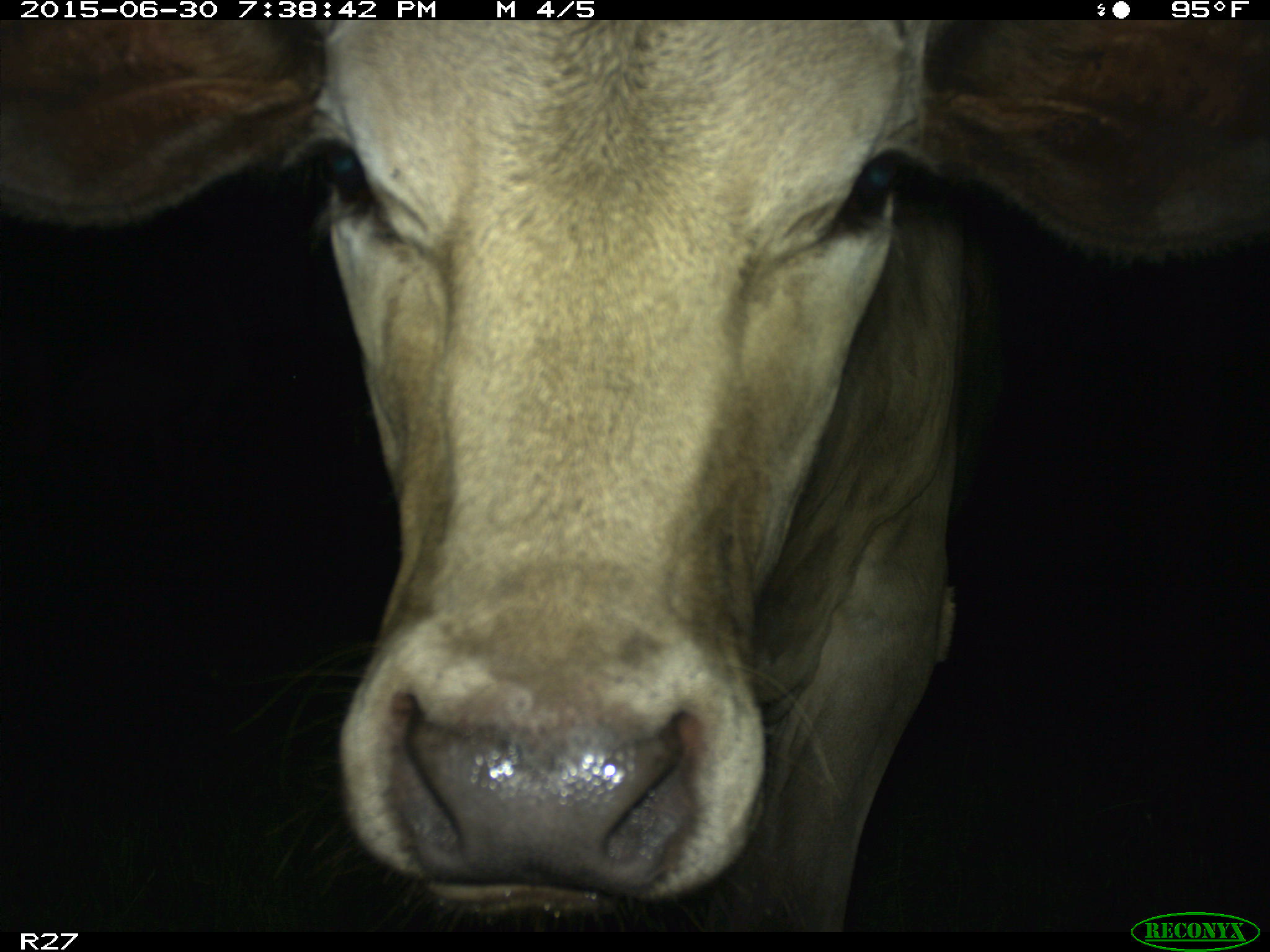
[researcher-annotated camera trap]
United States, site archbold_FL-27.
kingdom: Animalia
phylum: Chordata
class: Mammalia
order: Artiodactyla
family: Bovidae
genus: Bos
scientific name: Bos taurus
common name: domestic cow